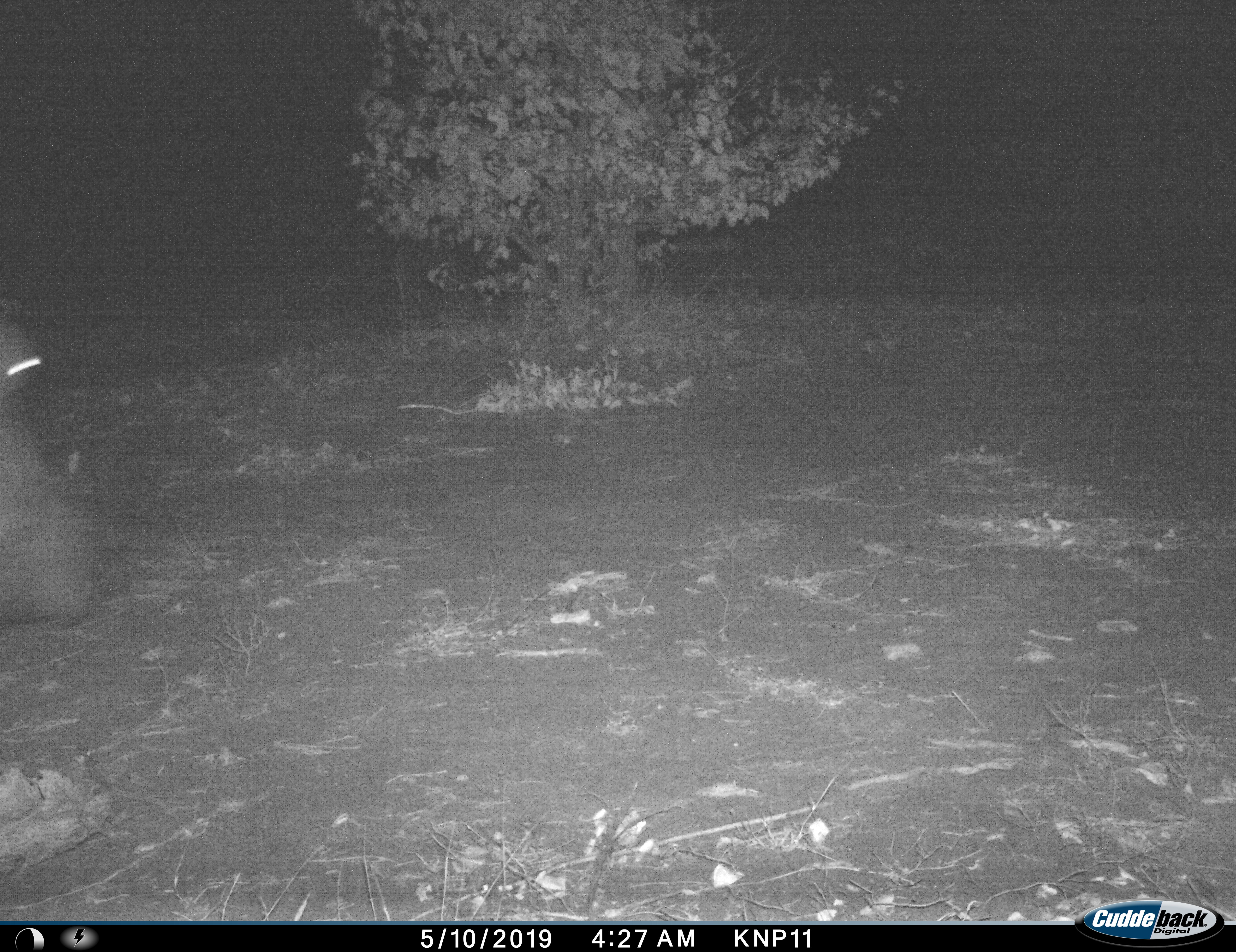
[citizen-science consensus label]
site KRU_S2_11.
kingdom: Animalia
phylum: Chordata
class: Mammalia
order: Artiodactyla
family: Hippopotamidae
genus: Hippopotamus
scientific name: Hippopotamus amphibius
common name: hippopotamus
Hippopotamus (Hippopotamus amphibius), count 1. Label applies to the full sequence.